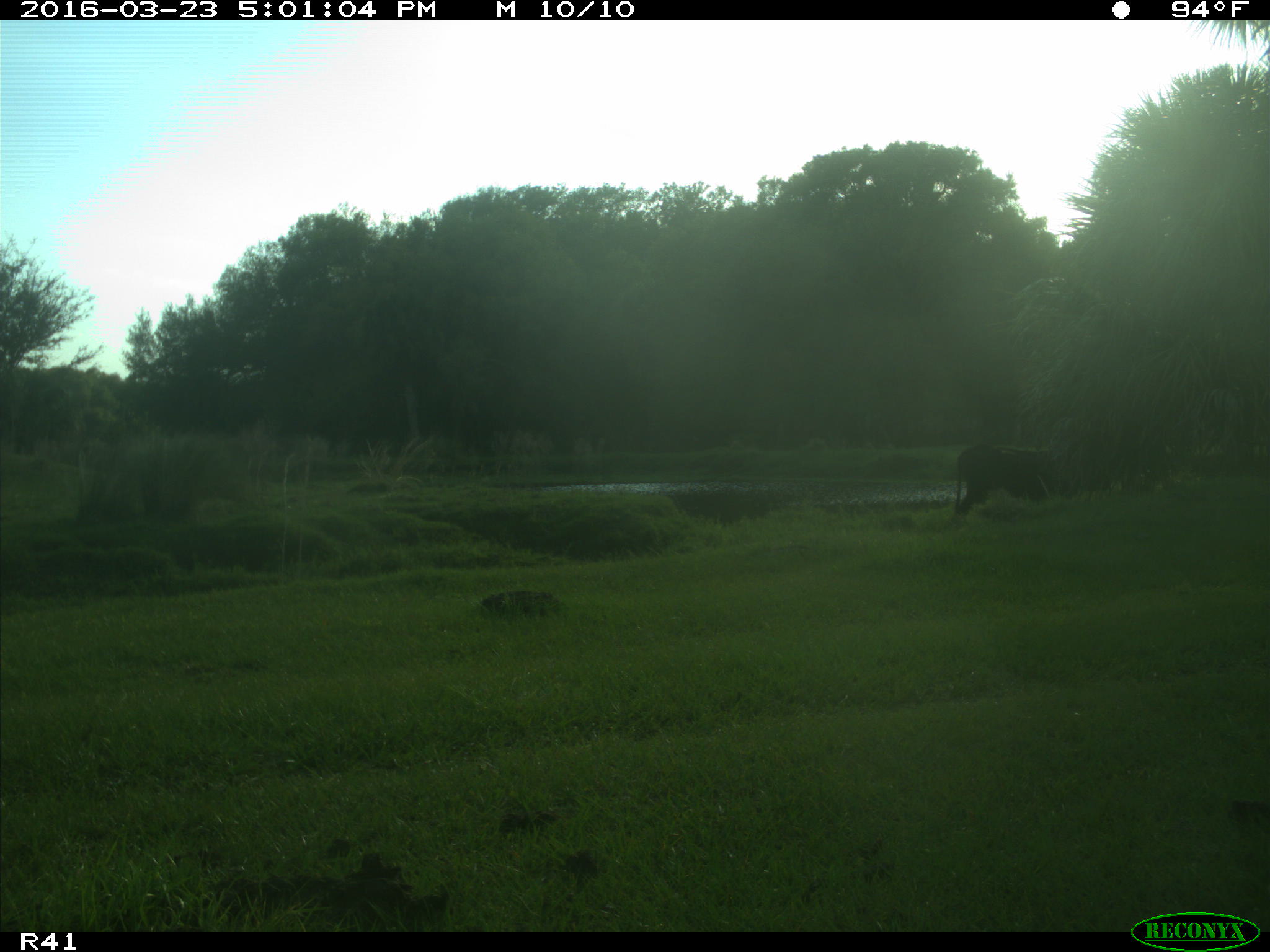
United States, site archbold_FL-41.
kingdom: Animalia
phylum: Chordata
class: Mammalia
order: Artiodactyla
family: Bovidae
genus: Bos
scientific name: Bos taurus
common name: domestic cow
Bos taurus (domestic cow).